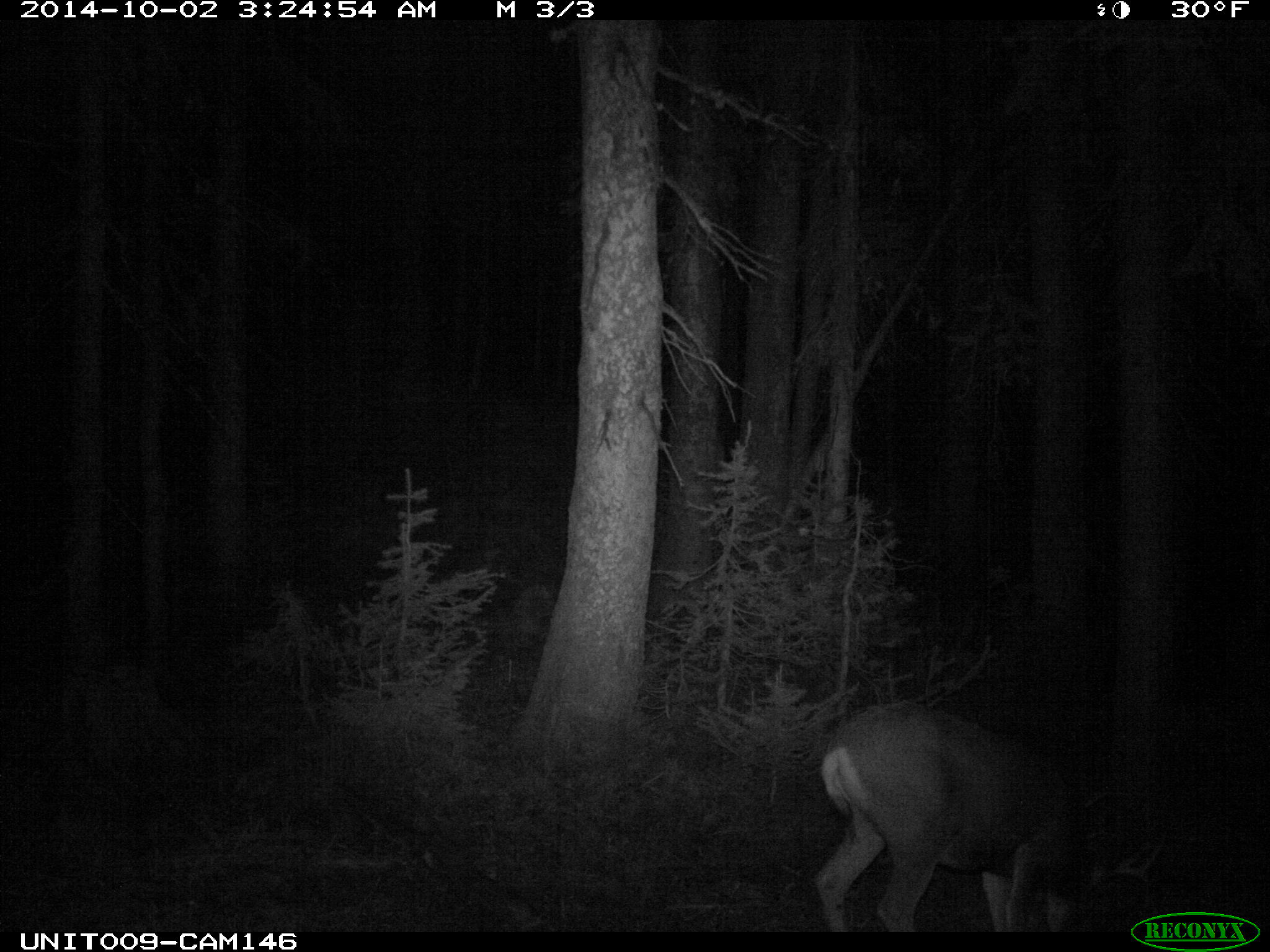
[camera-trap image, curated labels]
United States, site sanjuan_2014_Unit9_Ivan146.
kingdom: Animalia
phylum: Chordata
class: Mammalia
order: Artiodactyla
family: Cervidae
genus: Odocoileus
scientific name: Odocoileus hemionus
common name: mule deer